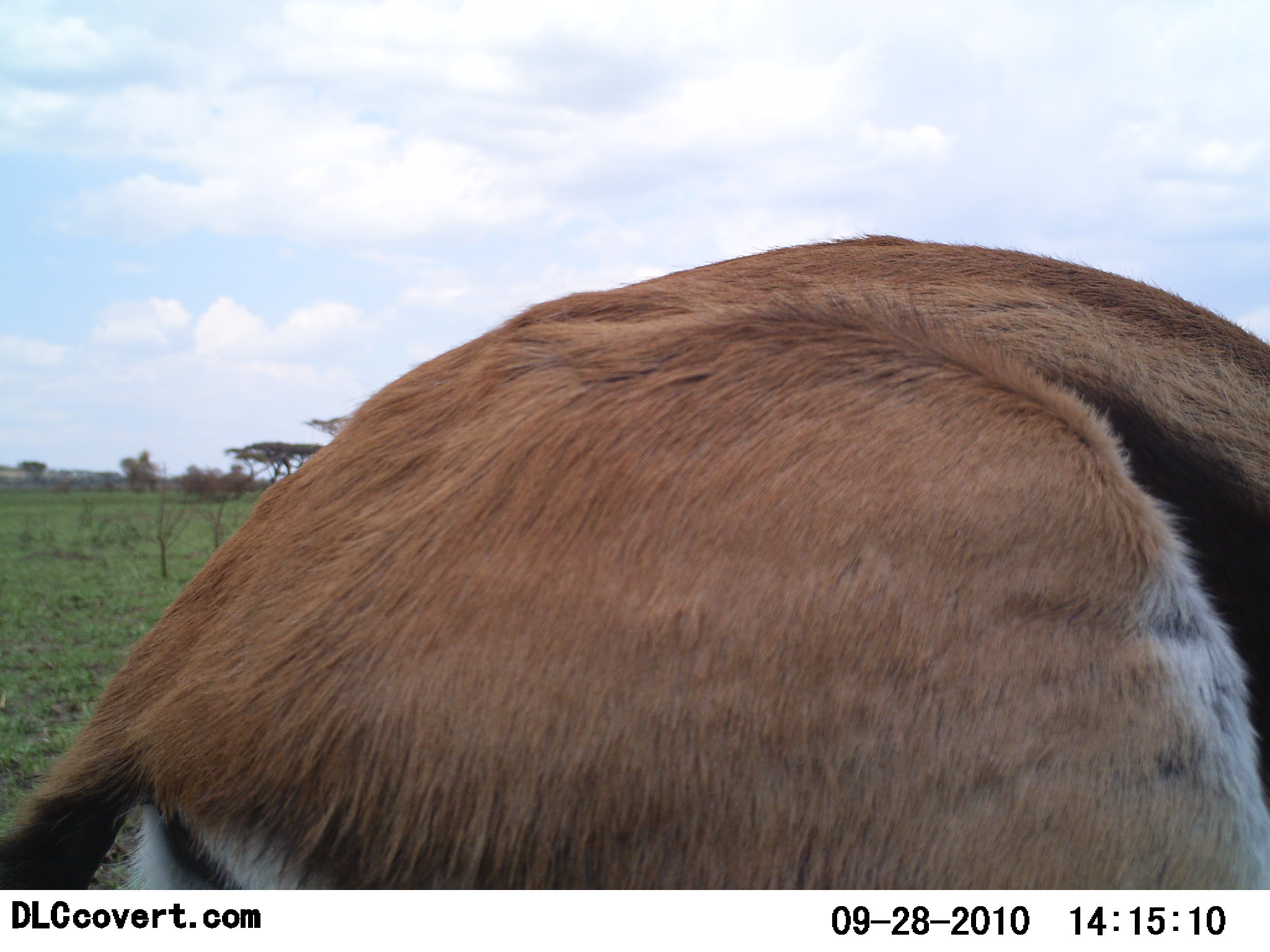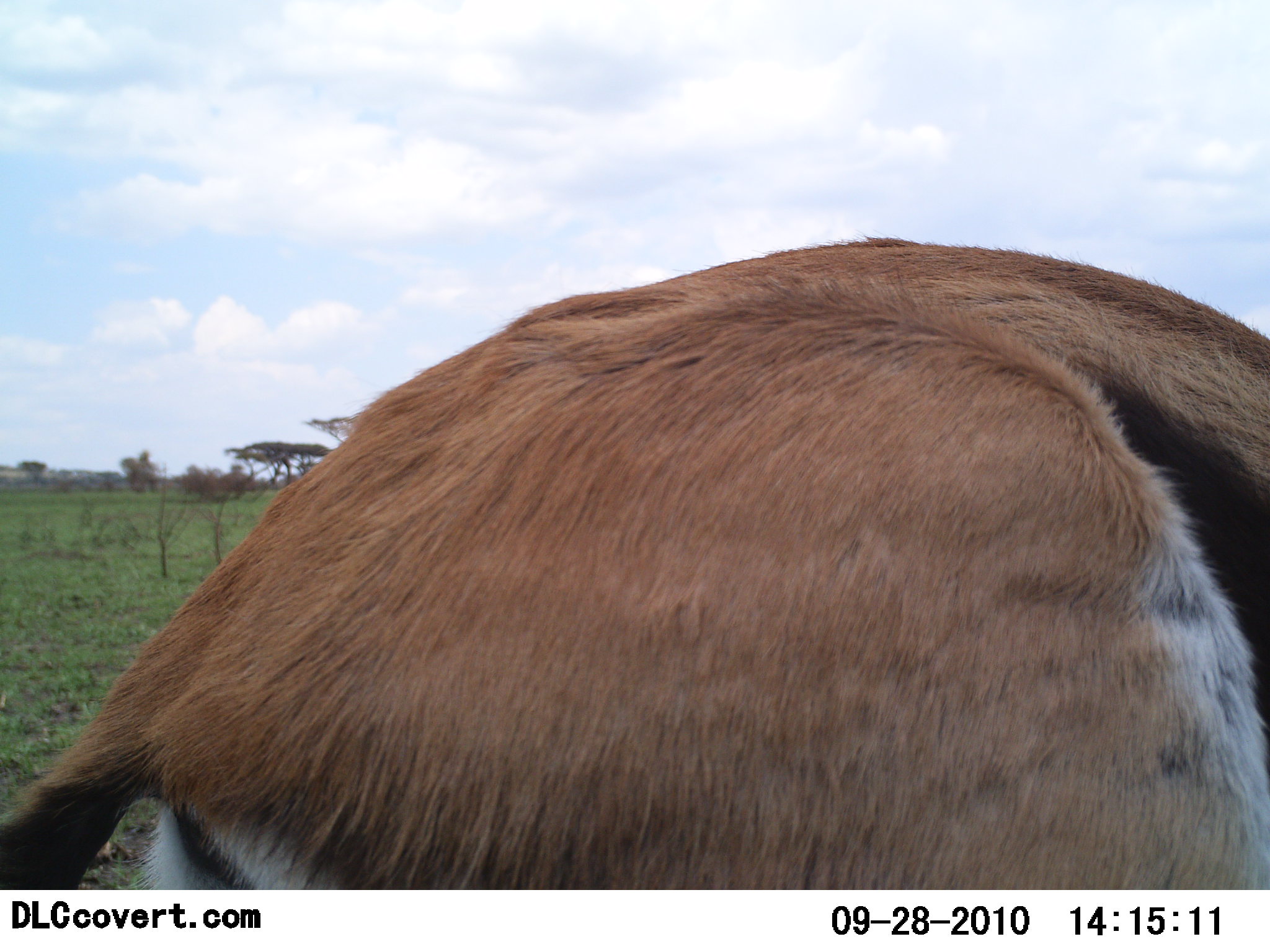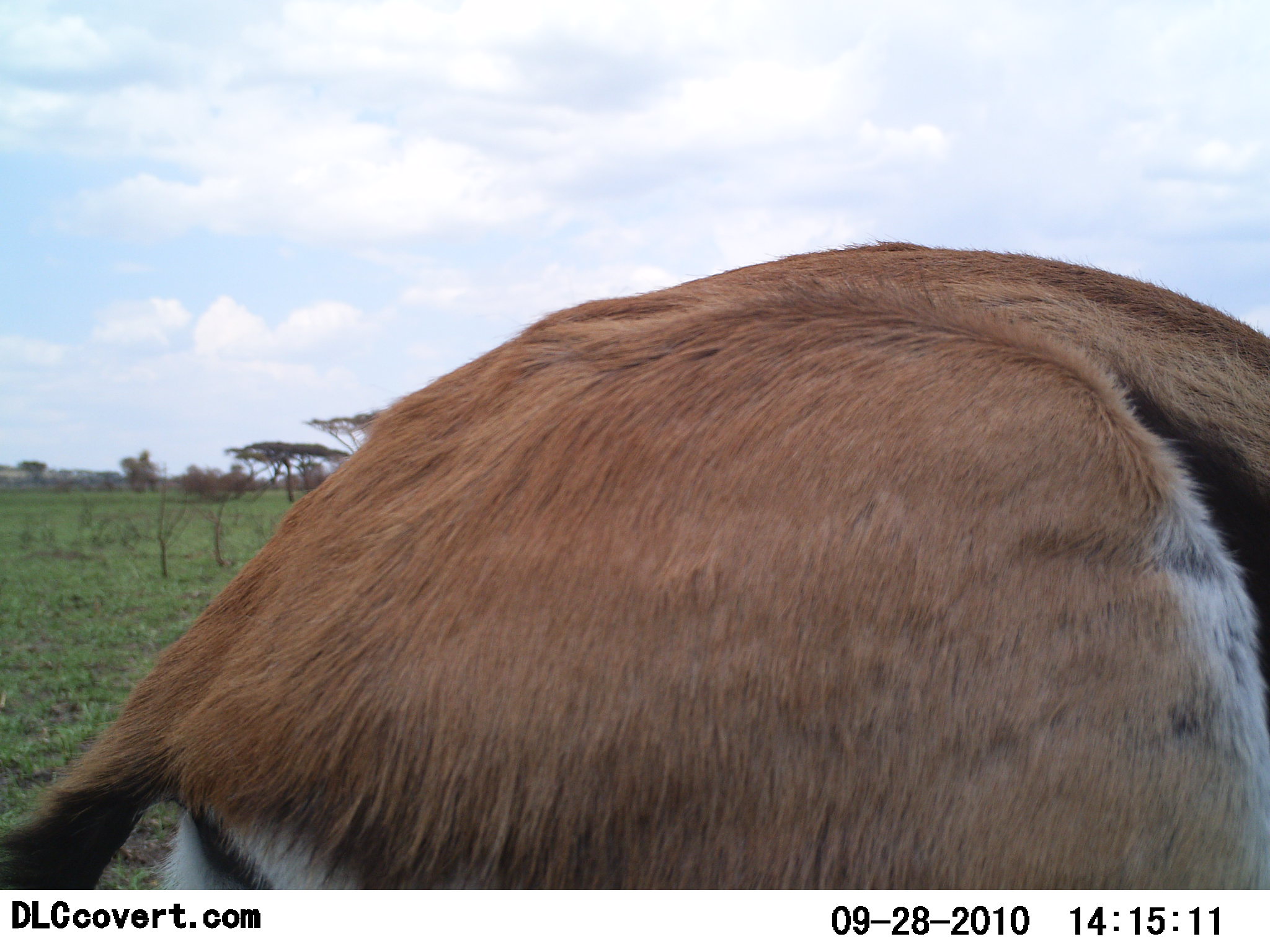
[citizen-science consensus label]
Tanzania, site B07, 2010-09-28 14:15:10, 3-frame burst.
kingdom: Animalia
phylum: Chordata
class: Mammalia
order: Artiodactyla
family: Bovidae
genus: Eudorcas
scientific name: Eudorcas thomsonii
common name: thomson's gazelle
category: gazellethomsons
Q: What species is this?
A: Gazellethomsons (thomson's gazelle) (Eudorcas thomsonii).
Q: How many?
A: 1.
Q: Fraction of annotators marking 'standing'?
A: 93%.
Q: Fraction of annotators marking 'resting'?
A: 0%.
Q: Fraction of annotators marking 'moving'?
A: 0%.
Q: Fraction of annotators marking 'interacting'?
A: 0%.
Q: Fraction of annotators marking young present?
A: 0%.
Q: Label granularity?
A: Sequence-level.